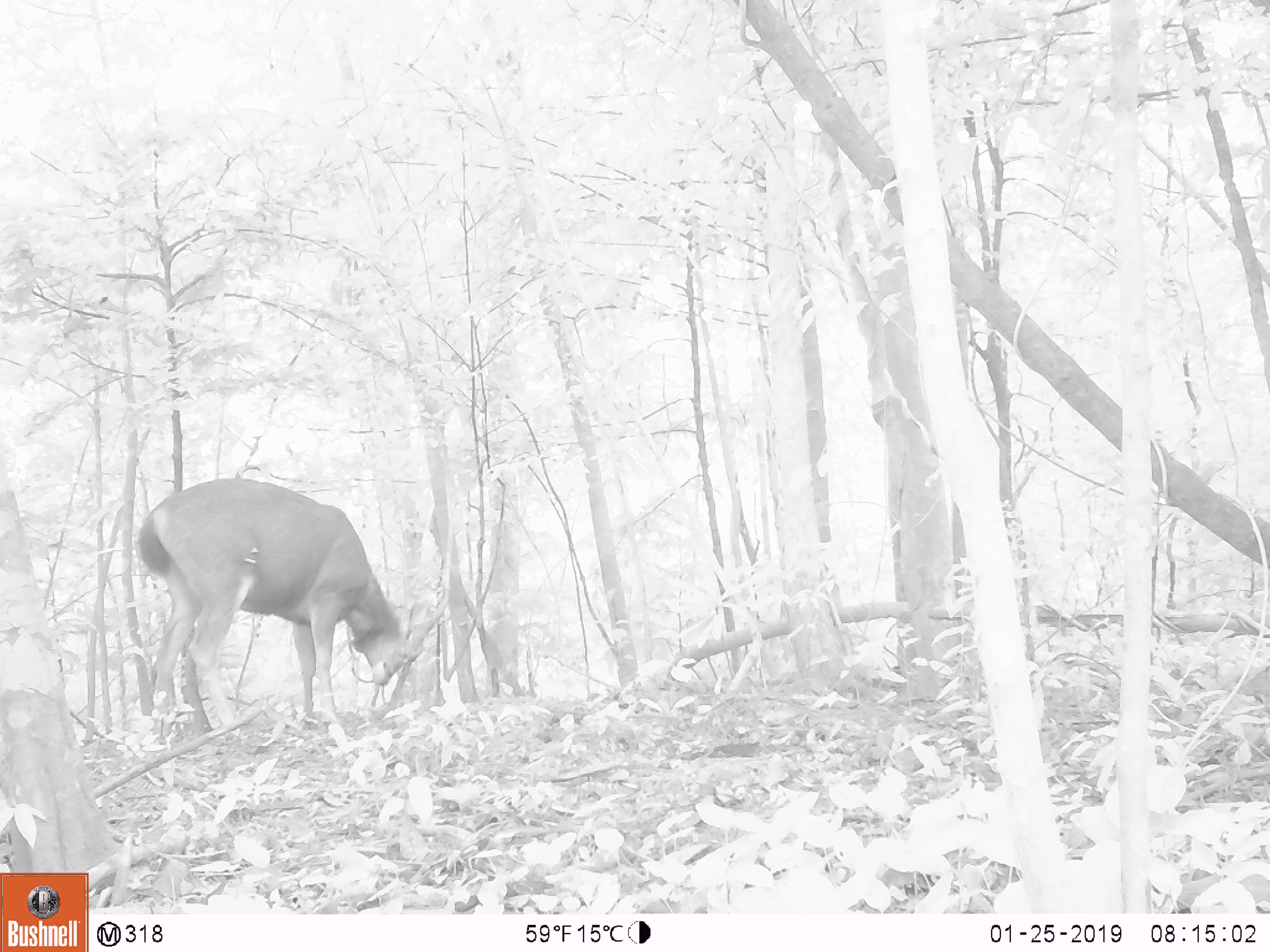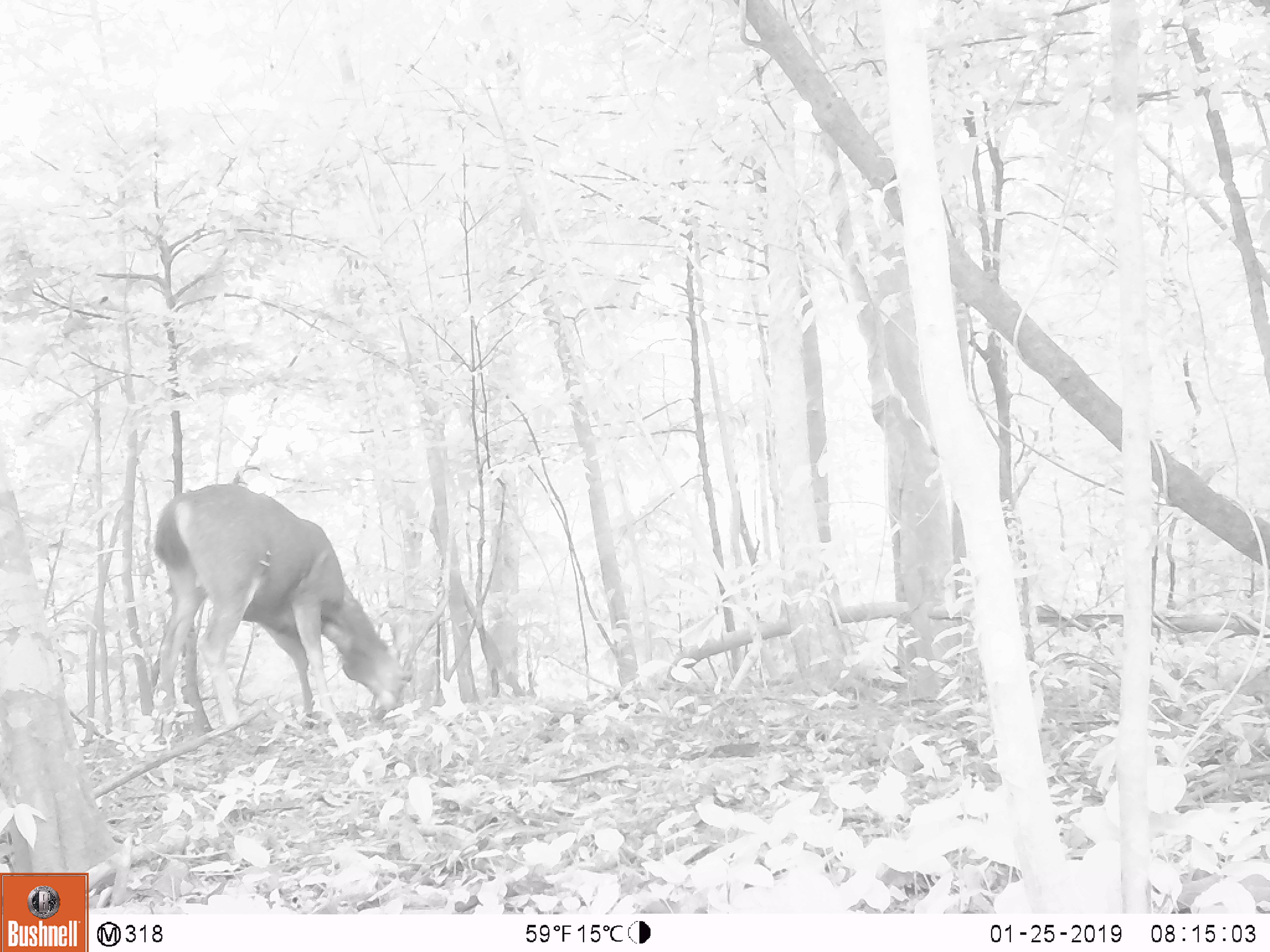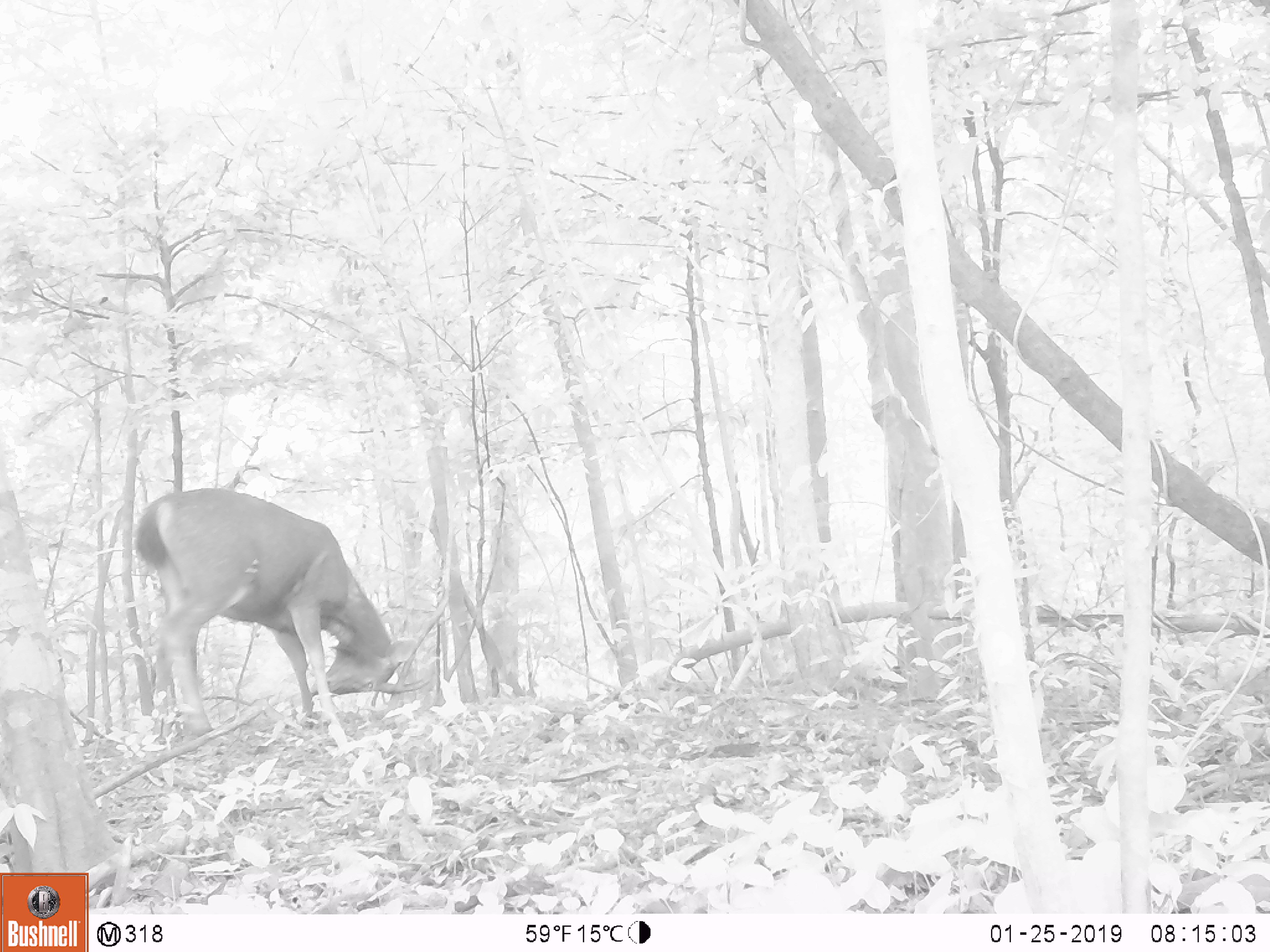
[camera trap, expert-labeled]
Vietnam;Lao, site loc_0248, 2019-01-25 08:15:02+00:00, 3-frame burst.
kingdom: Animalia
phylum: Chordata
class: Mammalia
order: Artiodactyla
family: Cervidae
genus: Rusa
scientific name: Rusa unicolor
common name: sambar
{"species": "sambar (Rusa unicolor)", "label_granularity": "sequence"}